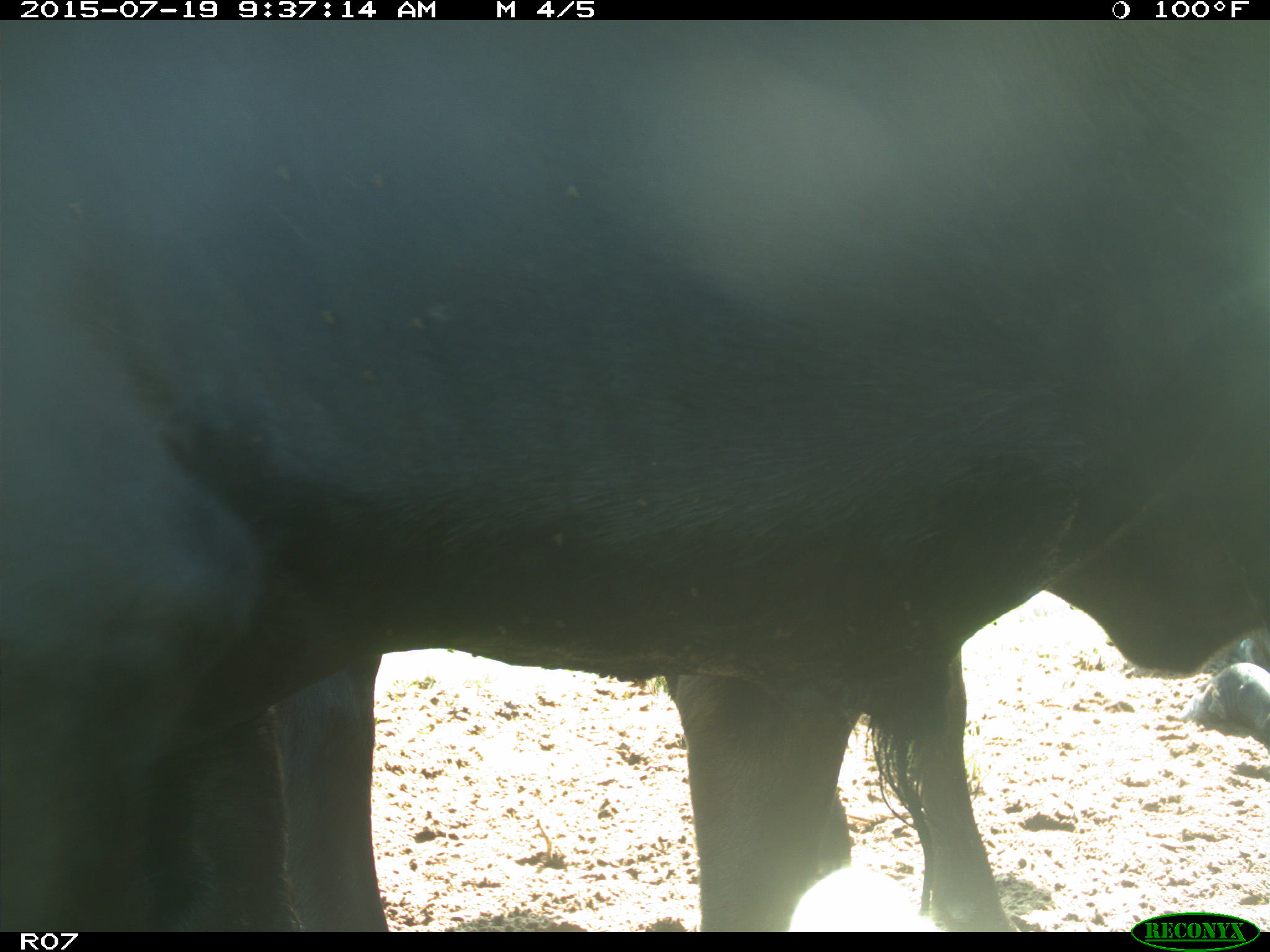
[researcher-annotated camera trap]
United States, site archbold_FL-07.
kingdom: Animalia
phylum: Chordata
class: Mammalia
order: Artiodactyla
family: Bovidae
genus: Bos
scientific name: Bos taurus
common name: domestic cow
Bos taurus (domestic cow).